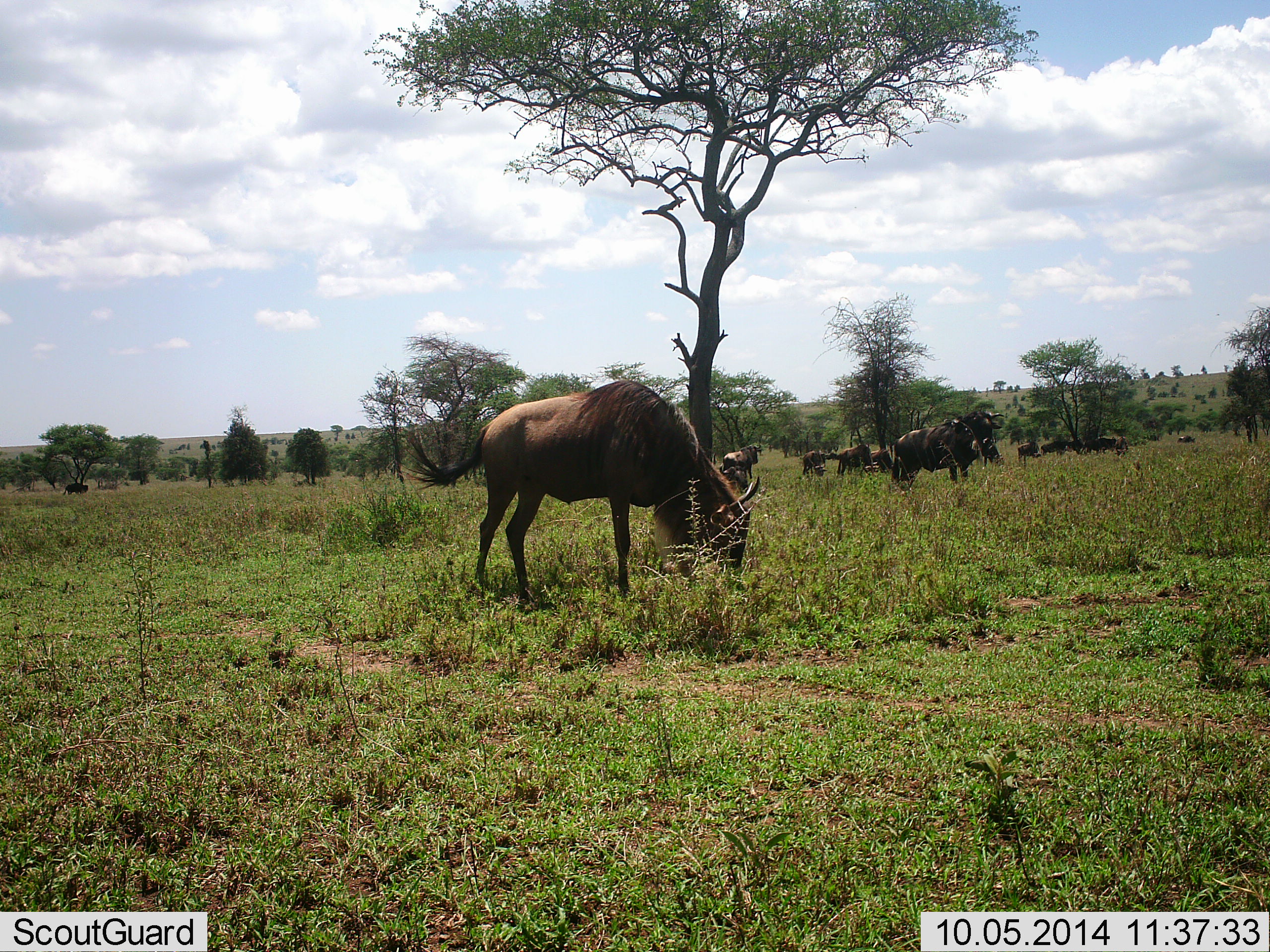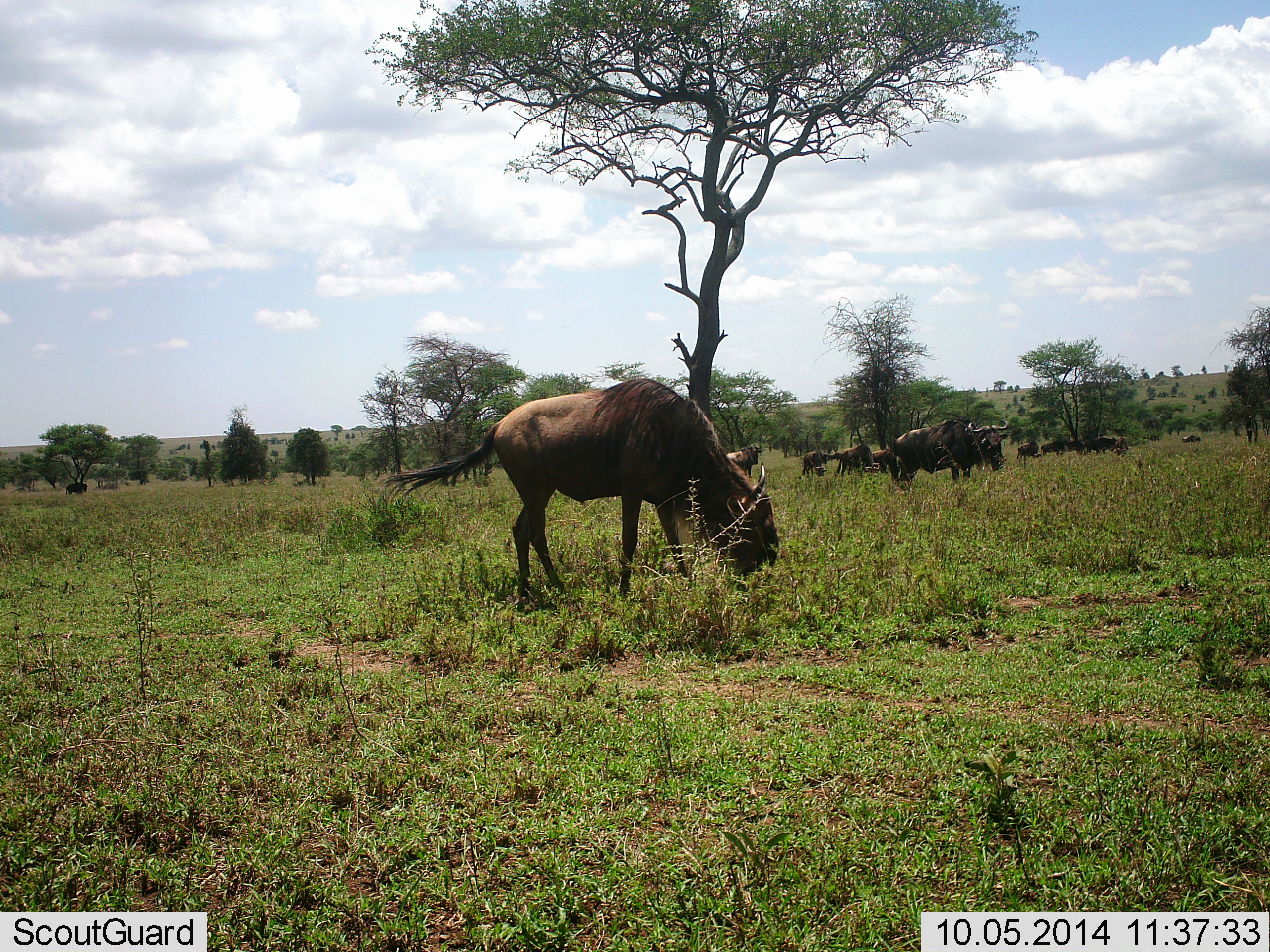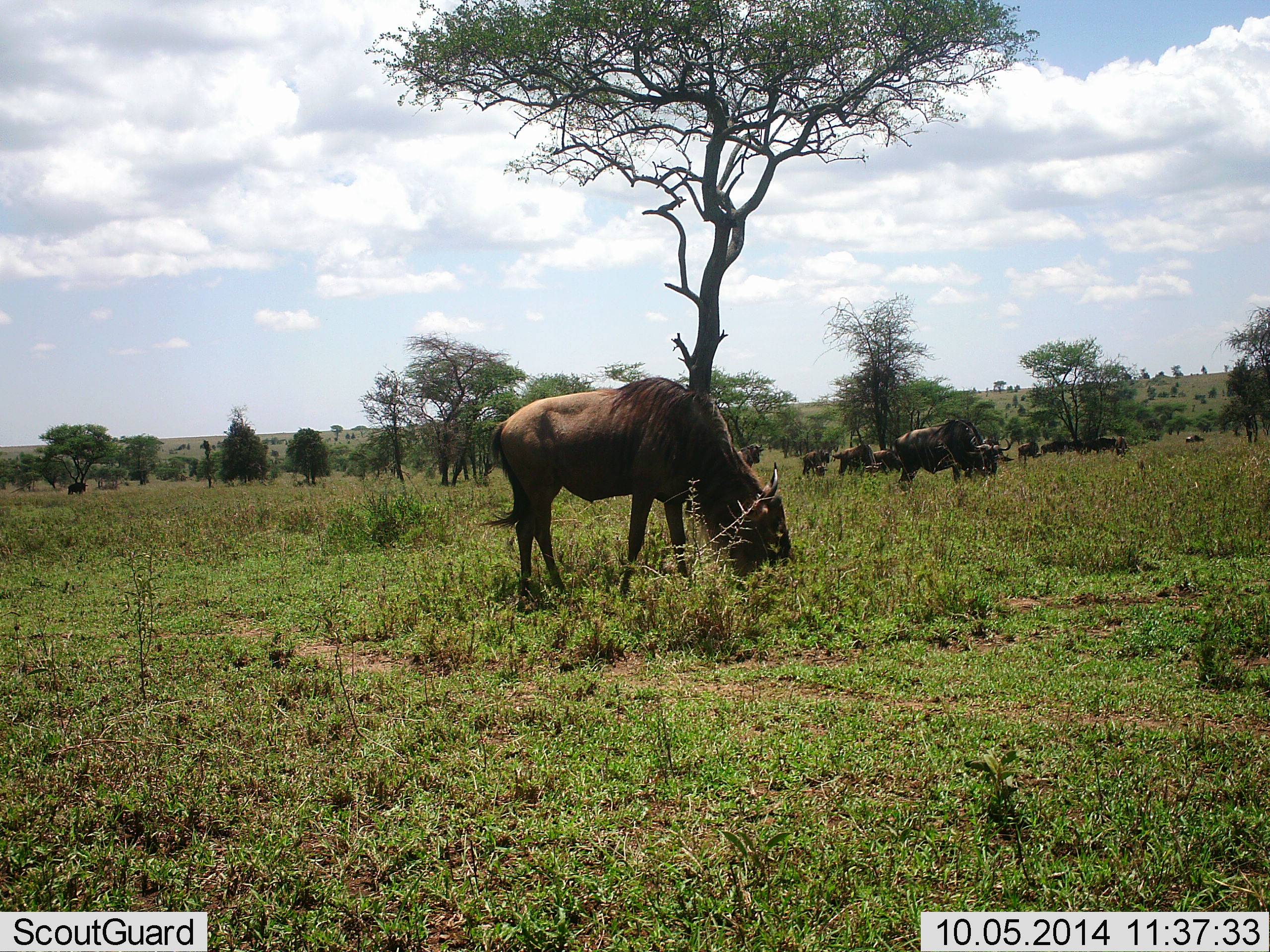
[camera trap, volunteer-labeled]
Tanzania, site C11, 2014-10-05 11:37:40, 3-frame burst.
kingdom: Animalia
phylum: Chordata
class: Mammalia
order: Artiodactyla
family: Bovidae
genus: Connochaetes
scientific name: Connochaetes taurinus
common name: blue wildebeest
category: wildebeest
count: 11-50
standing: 60%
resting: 0%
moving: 20%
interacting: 0%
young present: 0%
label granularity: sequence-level